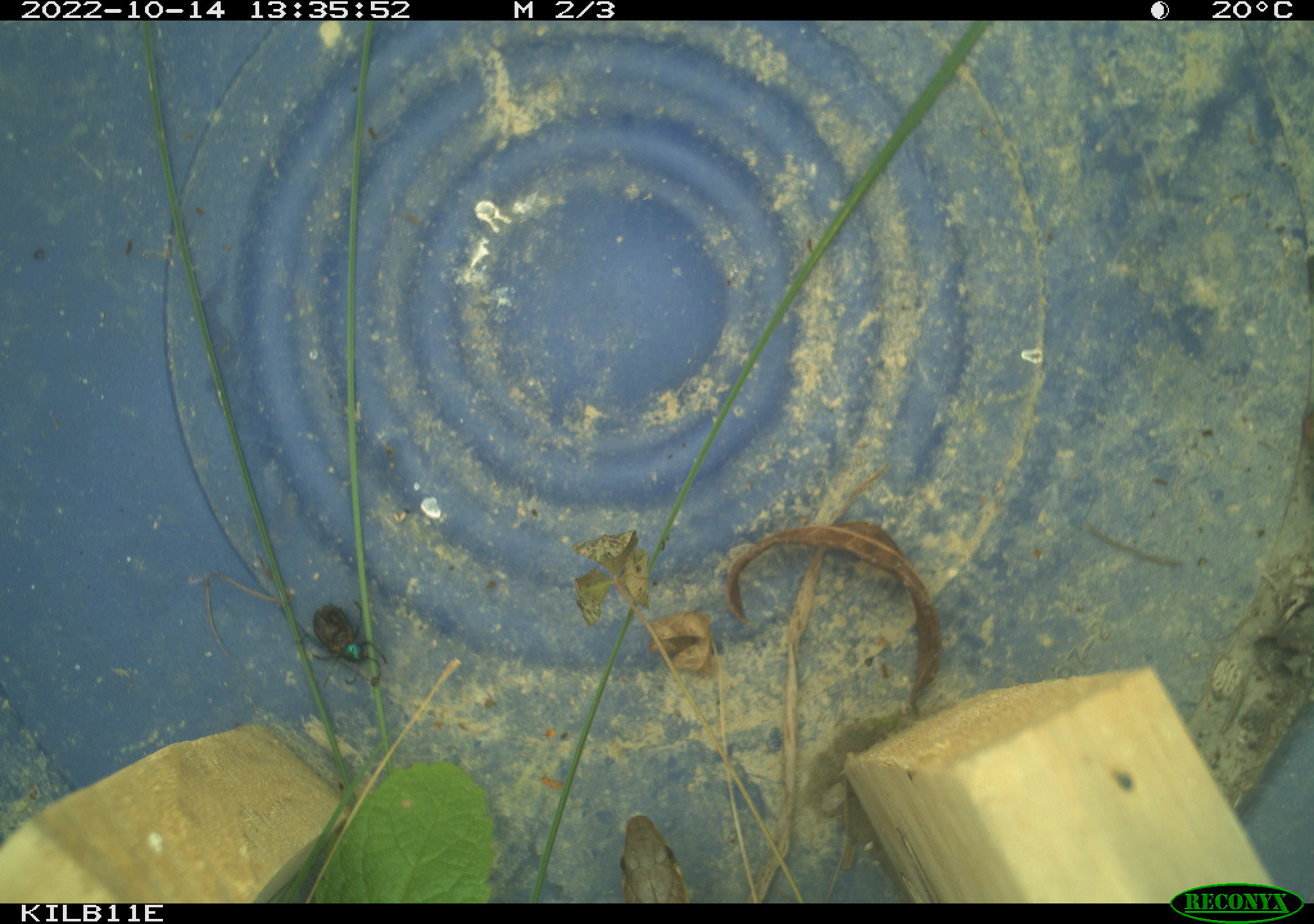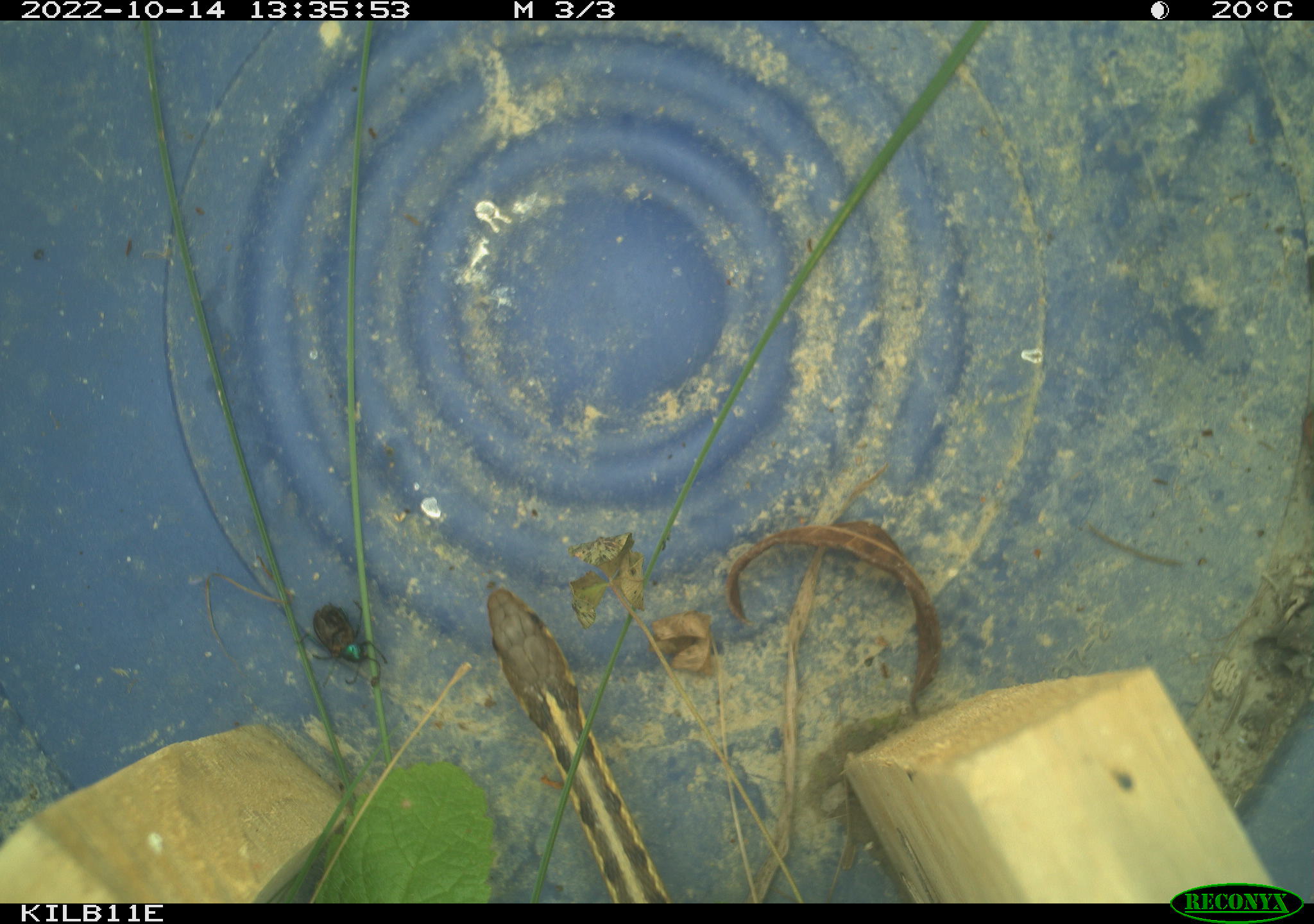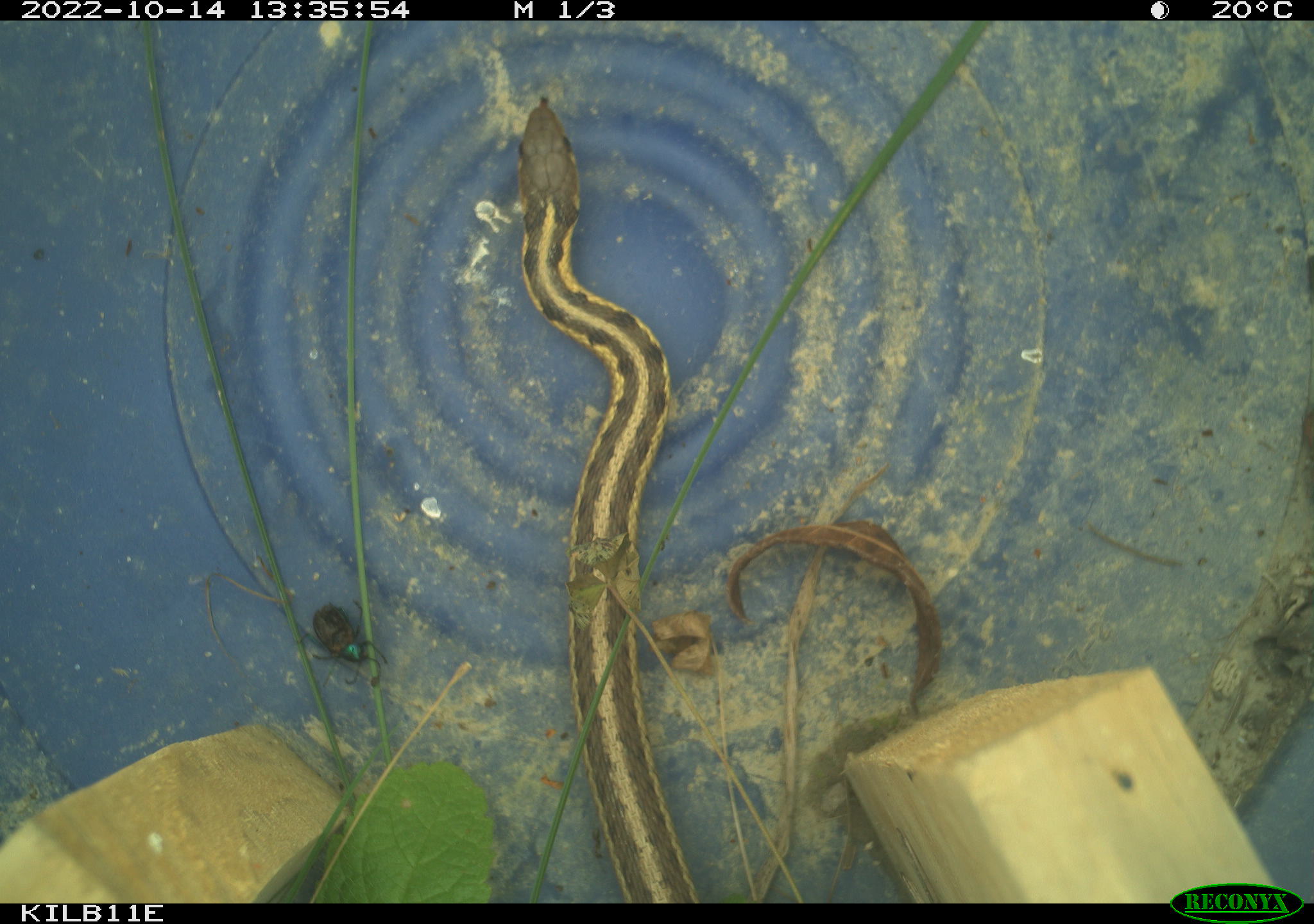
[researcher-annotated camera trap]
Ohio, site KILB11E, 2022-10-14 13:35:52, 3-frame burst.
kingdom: Animalia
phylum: Chordata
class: Reptilia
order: Squamata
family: Colubridae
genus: Thamnophis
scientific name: Thamnophis sirtalis sirtalis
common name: eastern gartersnake